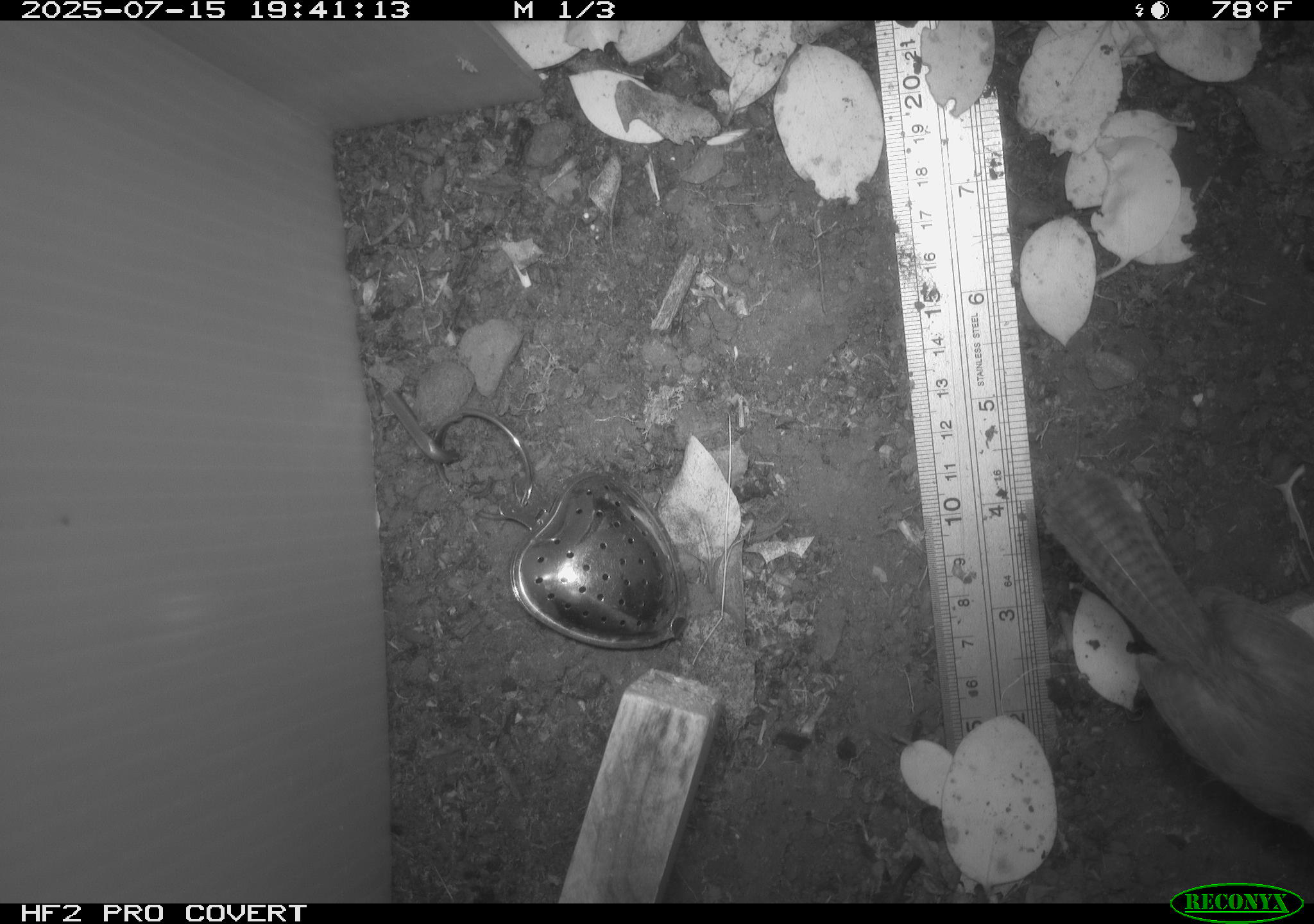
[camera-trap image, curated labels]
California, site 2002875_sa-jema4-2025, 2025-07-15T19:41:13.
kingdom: Animalia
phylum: Chordata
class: Aves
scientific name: Aves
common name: bird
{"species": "bird (Aves)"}